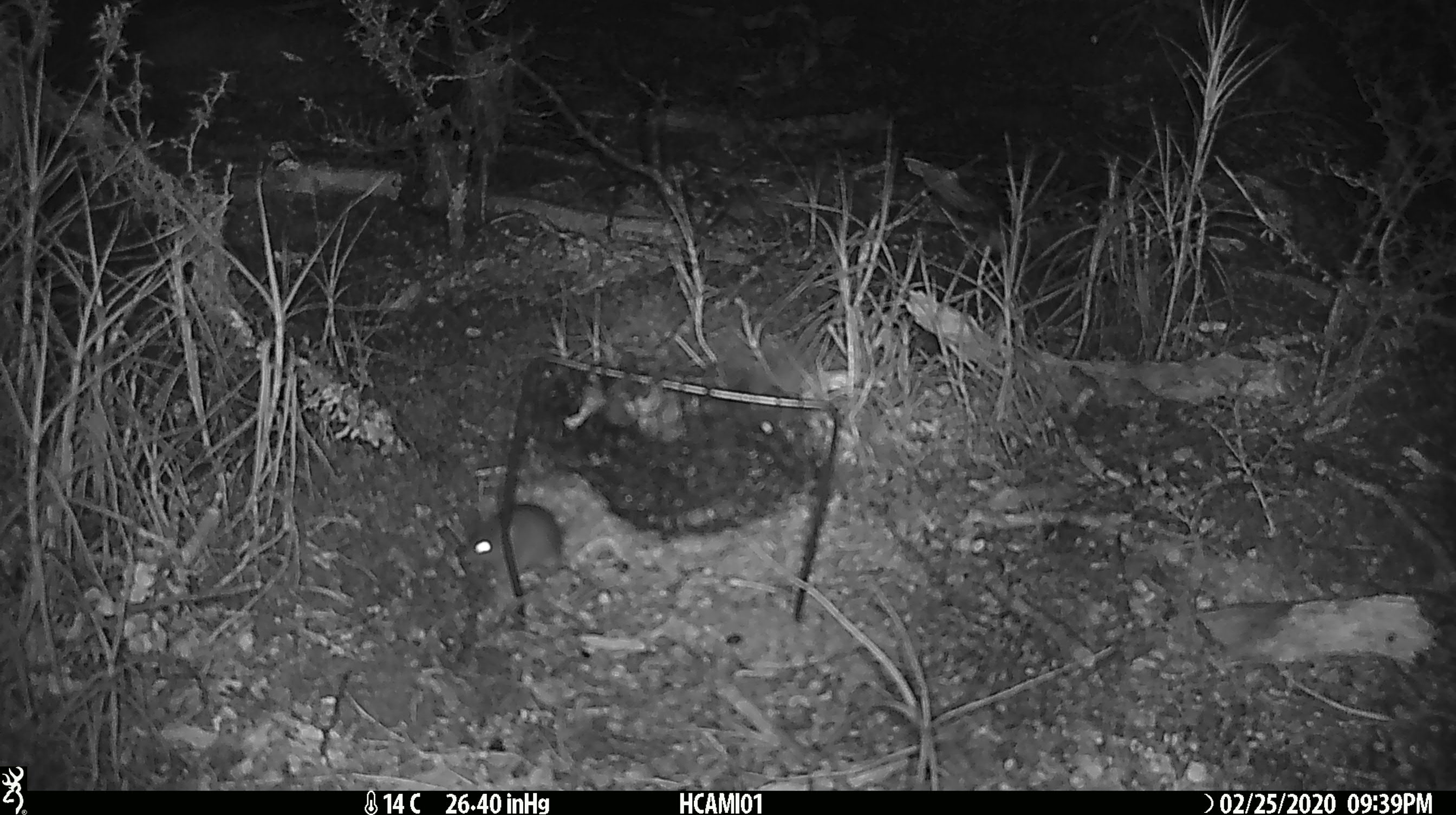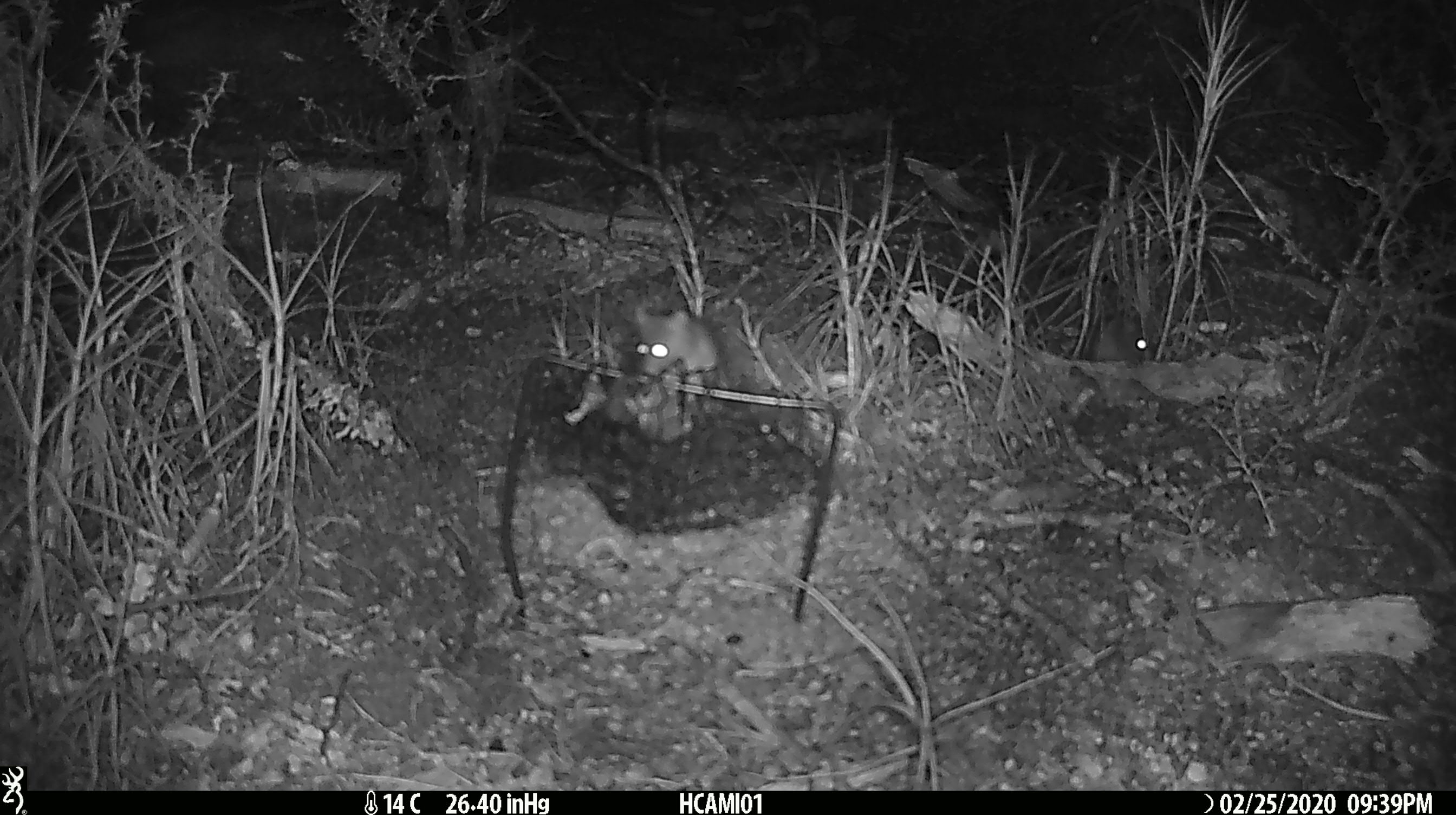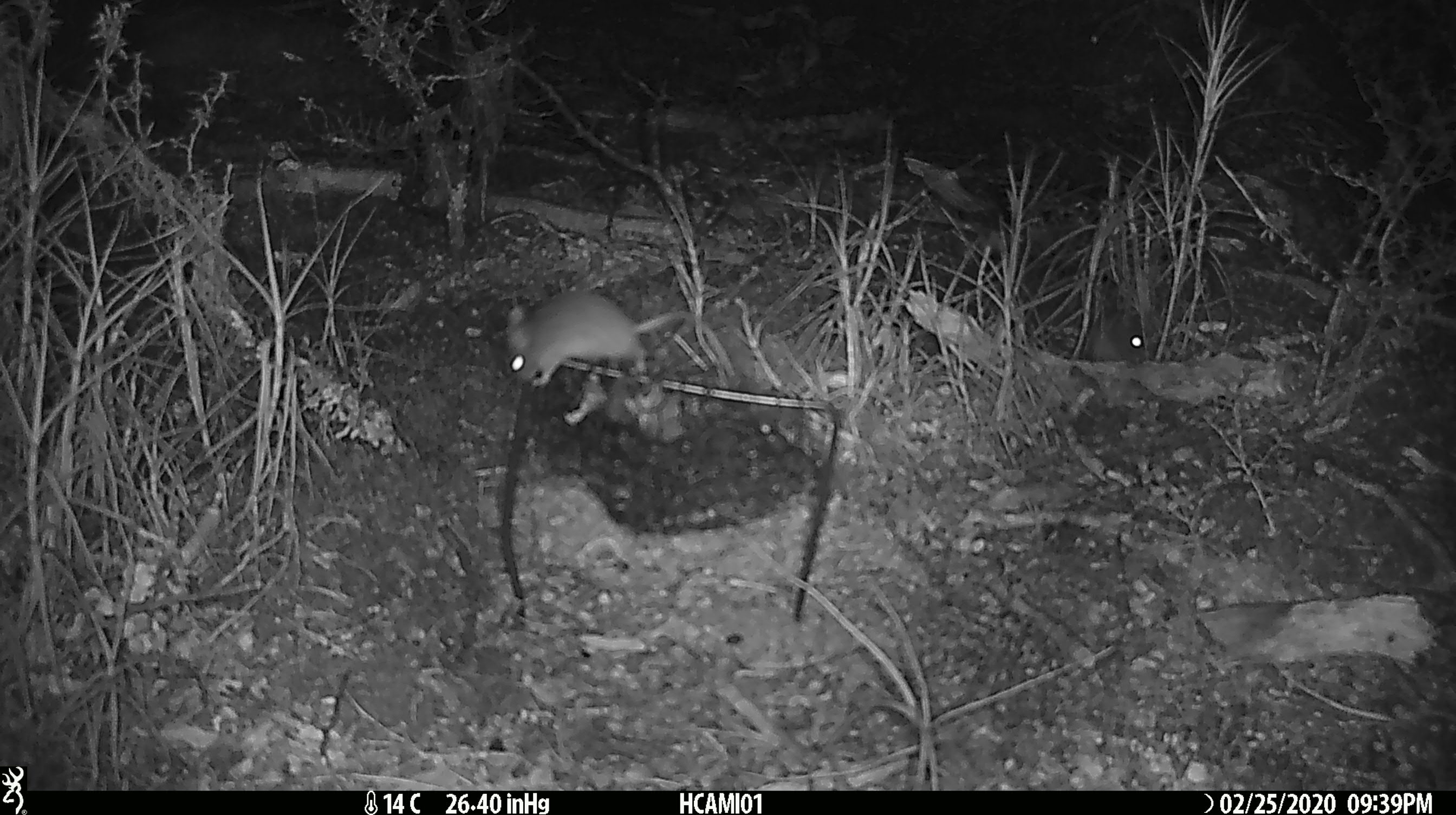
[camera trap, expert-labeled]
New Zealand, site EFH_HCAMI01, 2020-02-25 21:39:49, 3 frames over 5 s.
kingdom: Animalia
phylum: Chordata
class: Mammalia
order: Rodentia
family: Muridae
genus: Mus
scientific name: Mus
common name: mouse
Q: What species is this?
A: Mouse (Mus).